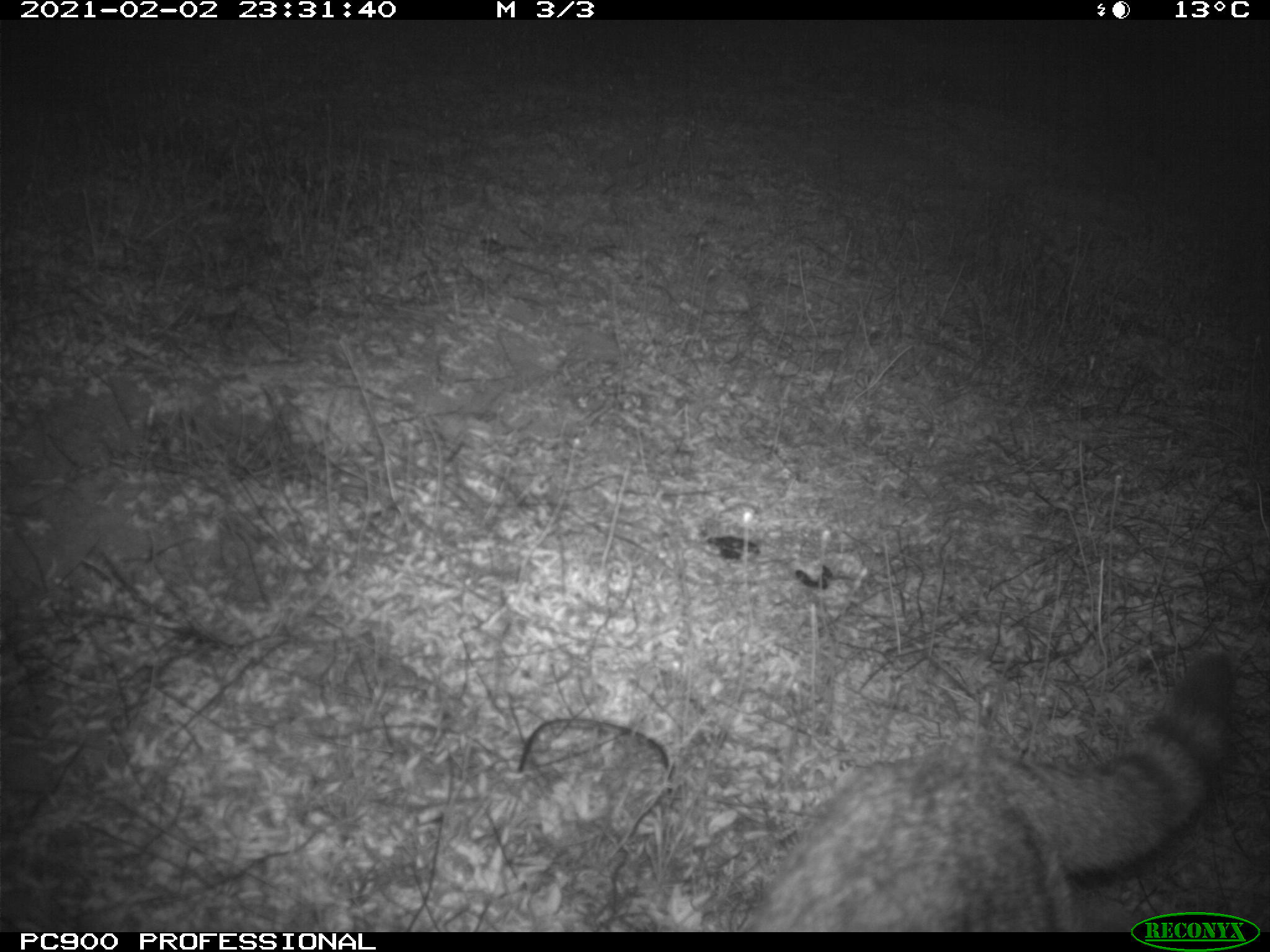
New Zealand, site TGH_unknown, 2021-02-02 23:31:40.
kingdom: Animalia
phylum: Chordata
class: Mammalia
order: Carnivora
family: Felidae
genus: Felis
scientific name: Felis catus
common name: domestic cat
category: cat